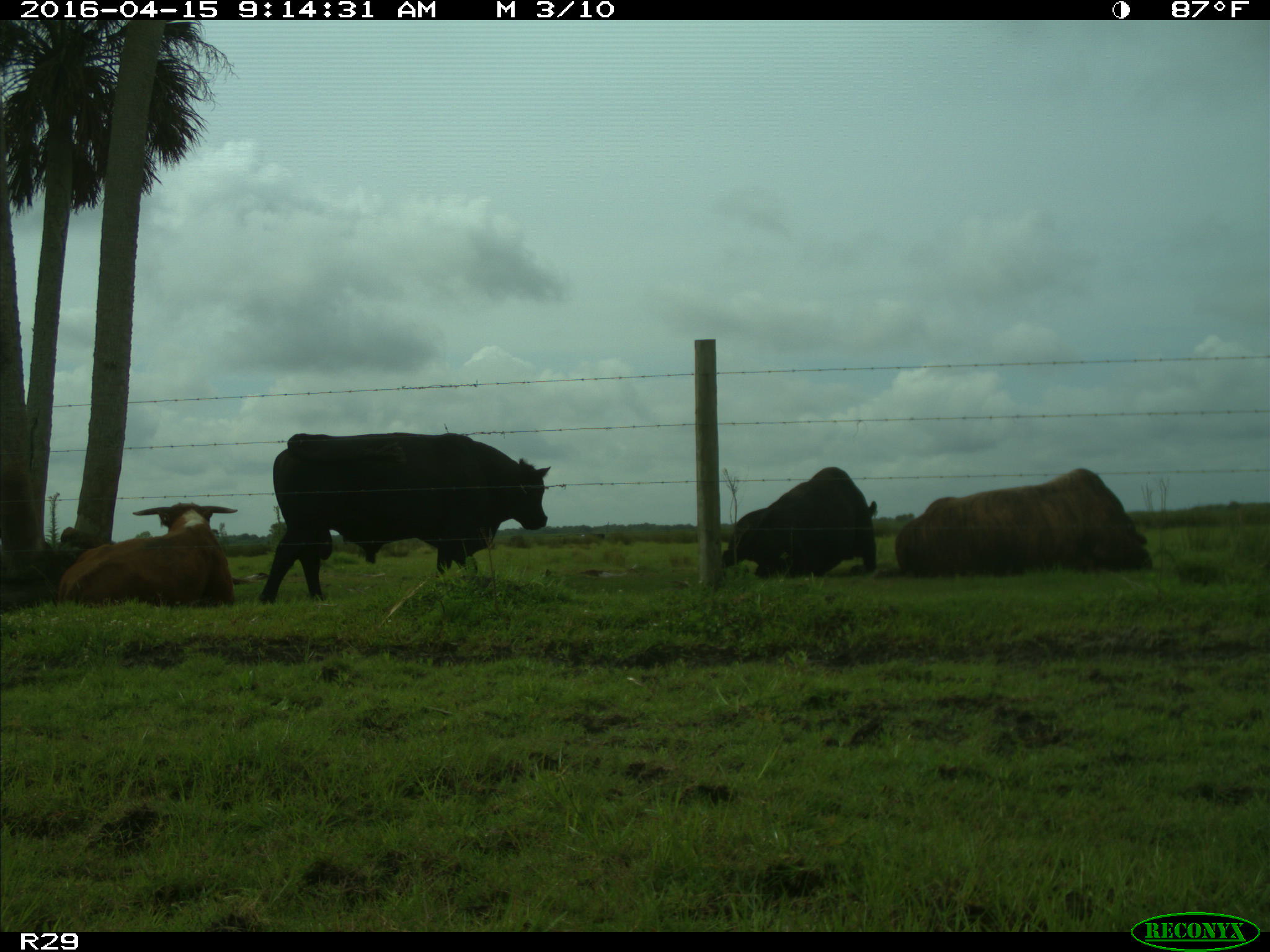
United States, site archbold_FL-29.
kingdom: Animalia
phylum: Chordata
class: Mammalia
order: Artiodactyla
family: Bovidae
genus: Bos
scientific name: Bos taurus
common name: domestic cow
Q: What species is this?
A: Bos taurus (domestic cow).